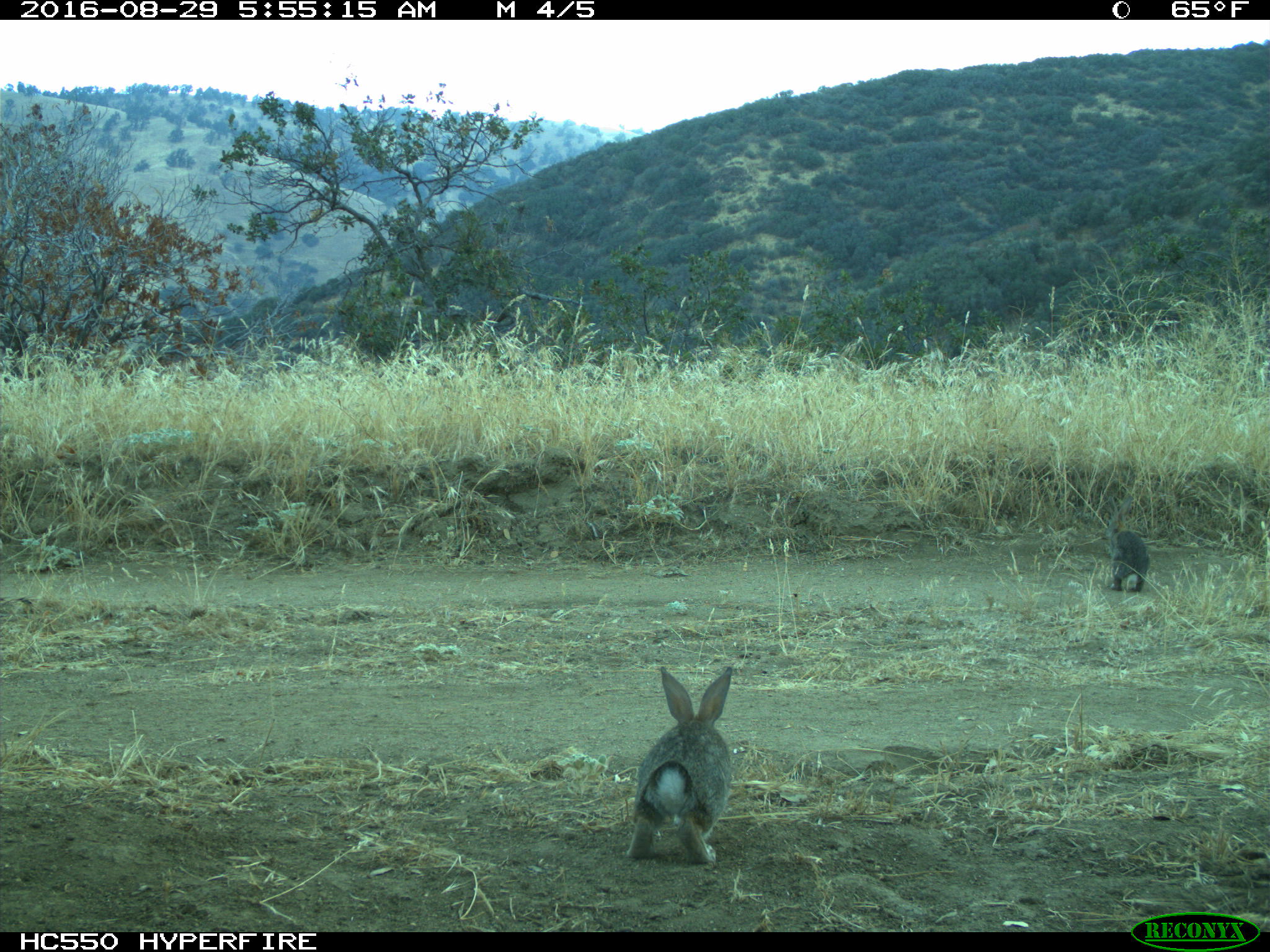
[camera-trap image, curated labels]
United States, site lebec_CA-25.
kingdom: Animalia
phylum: Chordata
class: Mammalia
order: Lagomorpha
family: Leporidae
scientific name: Leporidae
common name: rabbits and hares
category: unidentified rabbit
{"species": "unidentified rabbit (rabbits and hares) (Leporidae)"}